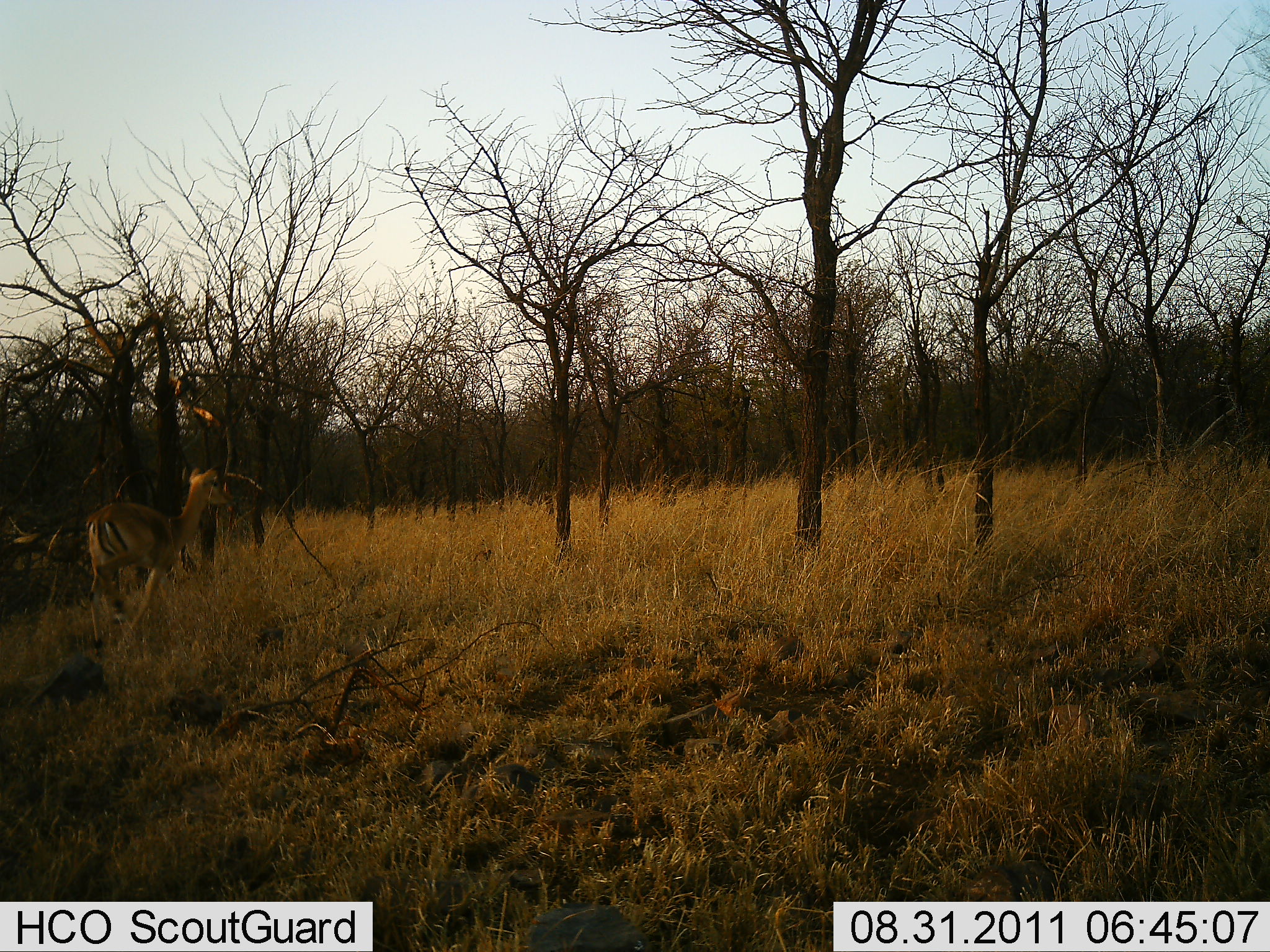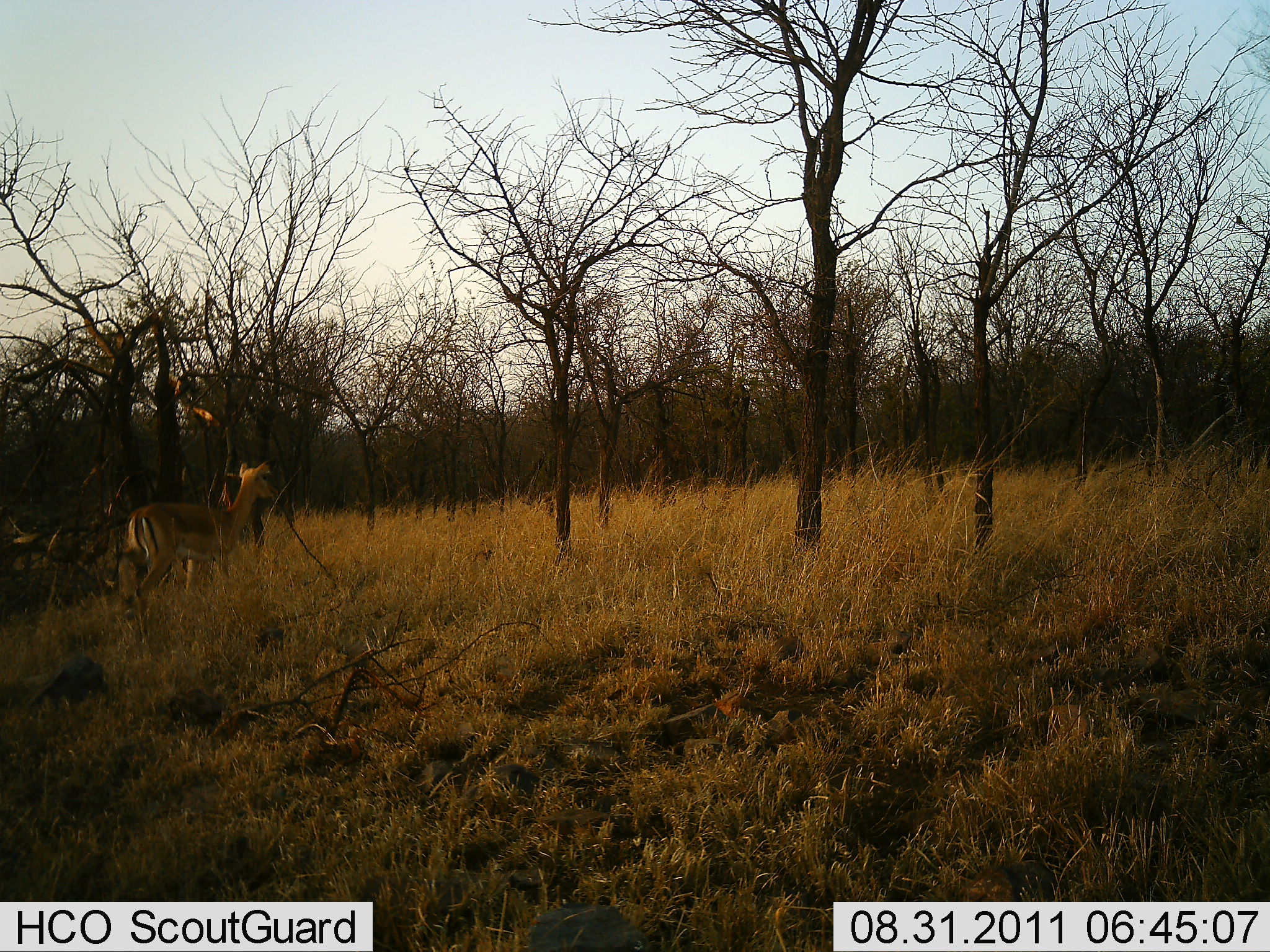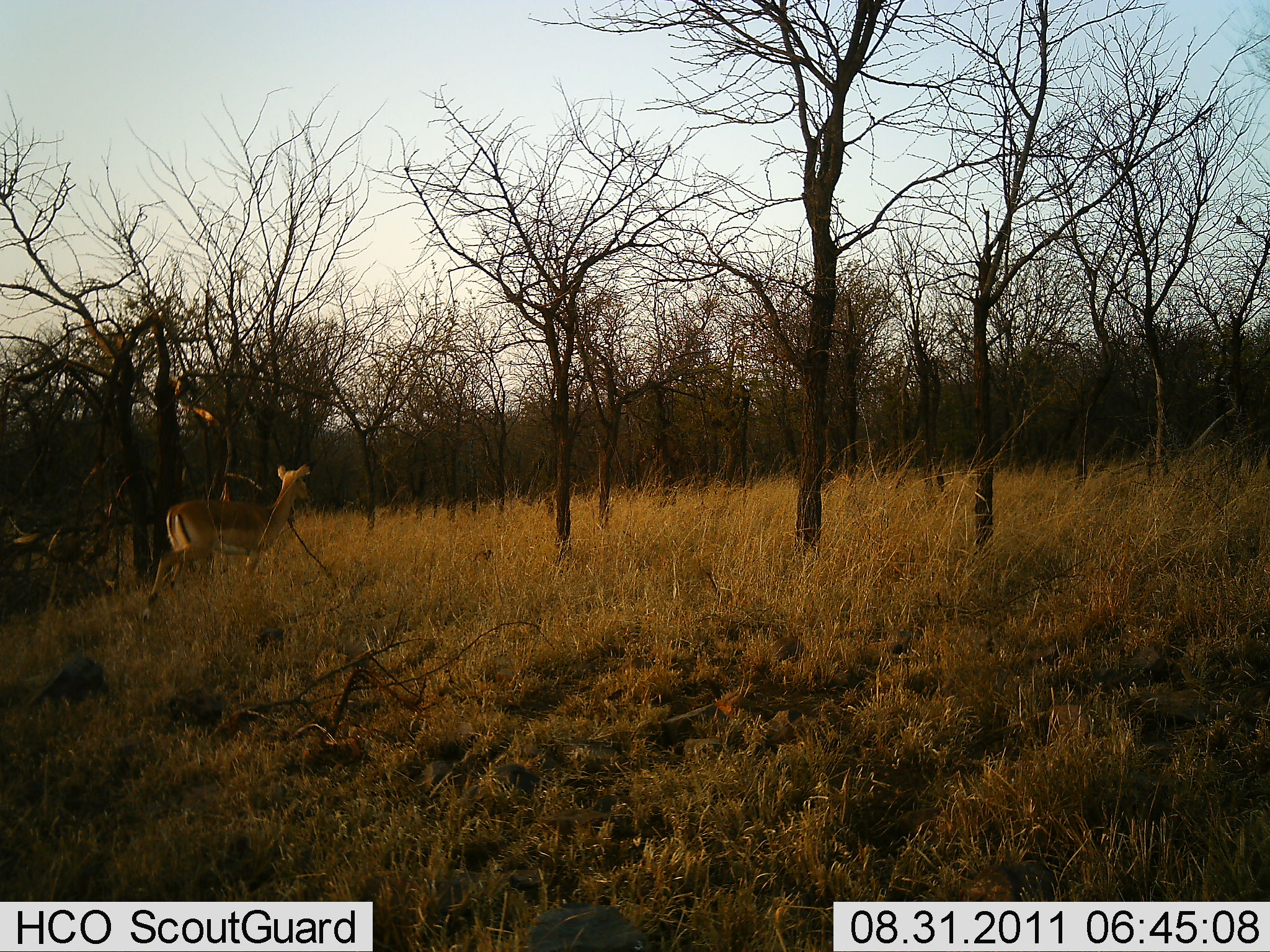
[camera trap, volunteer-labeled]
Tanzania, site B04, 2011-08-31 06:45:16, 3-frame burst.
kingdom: Animalia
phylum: Chordata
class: Mammalia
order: Artiodactyla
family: Bovidae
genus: Nanger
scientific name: Nanger granti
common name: grant's gazelle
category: gazellegrants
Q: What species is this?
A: Gazellegrants (grant's gazelle) (Nanger granti).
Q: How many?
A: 1.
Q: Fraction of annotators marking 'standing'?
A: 22%.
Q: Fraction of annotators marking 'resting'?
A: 0%.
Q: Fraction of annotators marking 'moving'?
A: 89%.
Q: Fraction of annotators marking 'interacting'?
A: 0%.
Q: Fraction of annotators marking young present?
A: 0%.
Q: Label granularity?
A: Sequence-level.